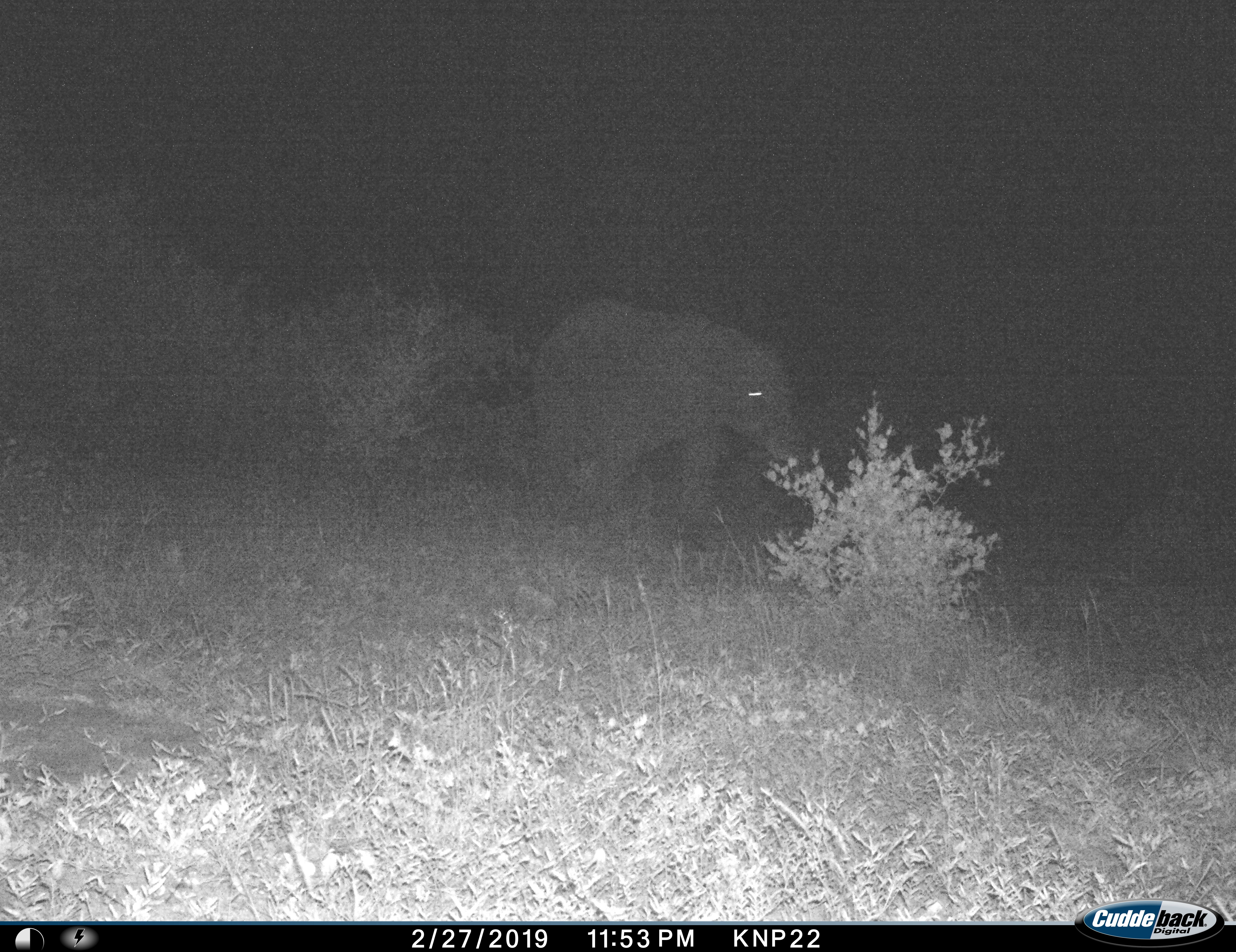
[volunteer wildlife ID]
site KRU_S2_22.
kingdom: Animalia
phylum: Chordata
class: Mammalia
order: Proboscidea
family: Elephantidae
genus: Loxodonta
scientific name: Loxodonta africana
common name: african bush elephant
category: elephant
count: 1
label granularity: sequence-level